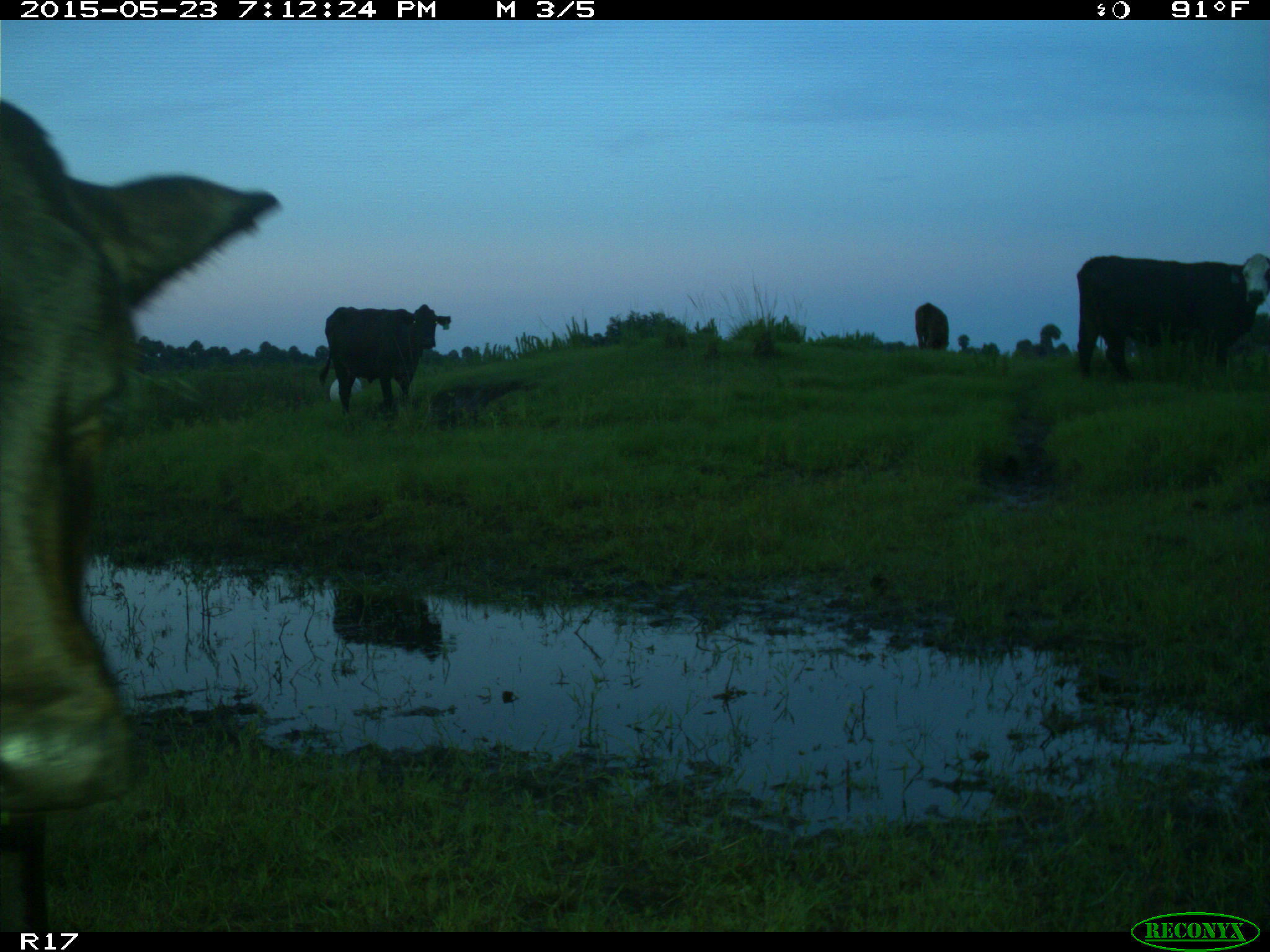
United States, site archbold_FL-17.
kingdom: Animalia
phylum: Chordata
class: Mammalia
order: Artiodactyla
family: Bovidae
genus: Bos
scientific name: Bos taurus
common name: domestic cow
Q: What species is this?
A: Bos taurus (domestic cow).